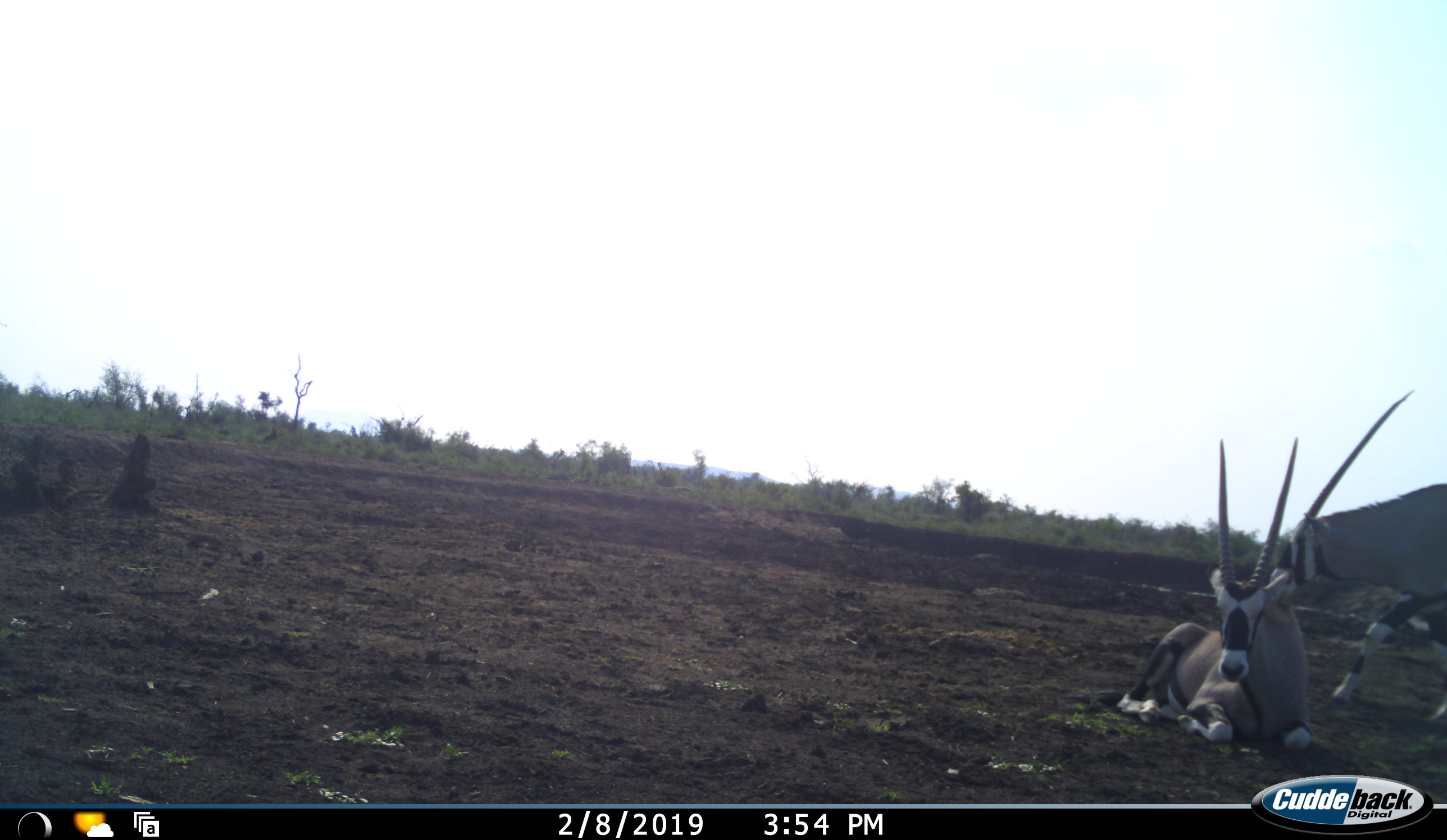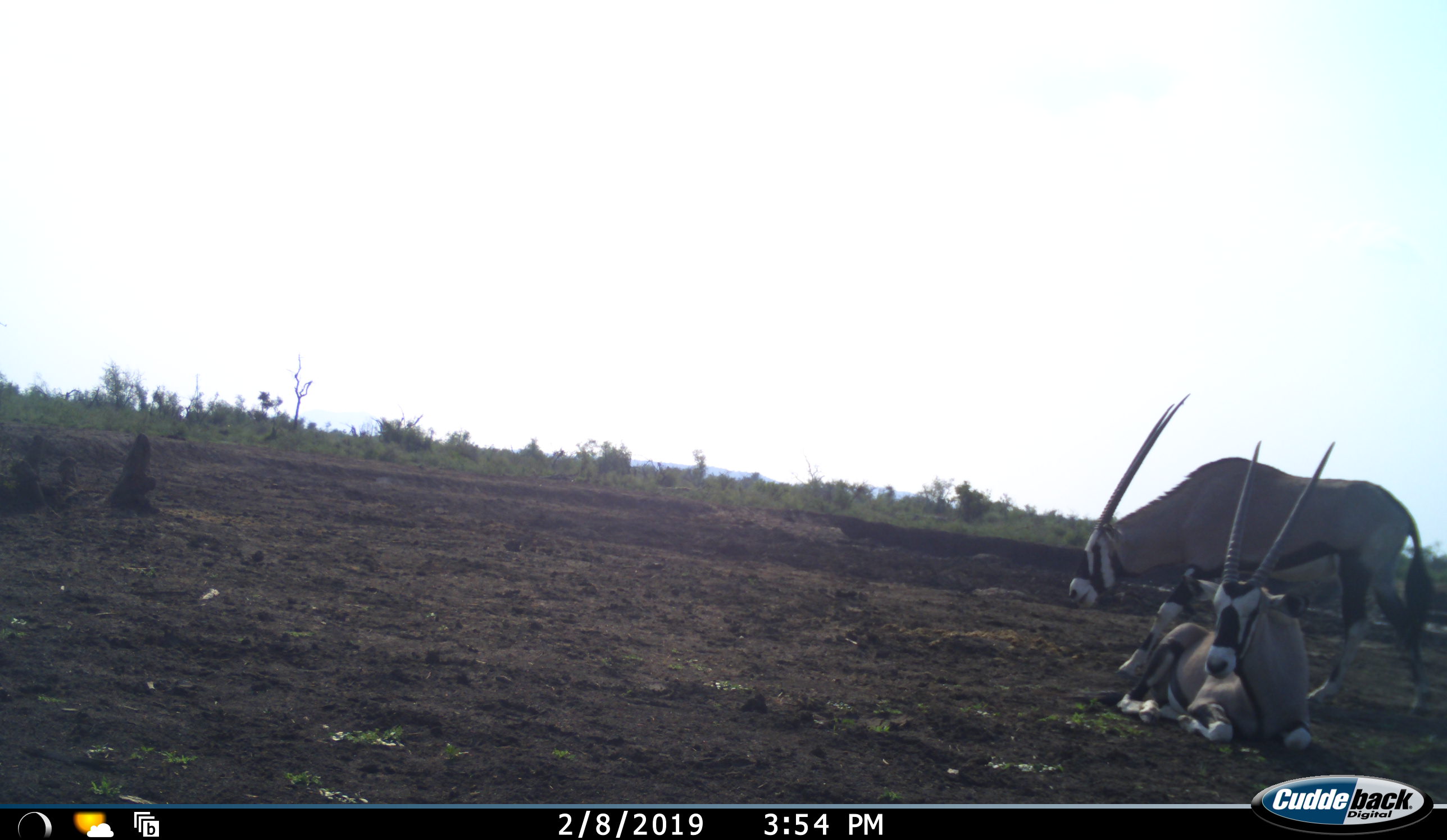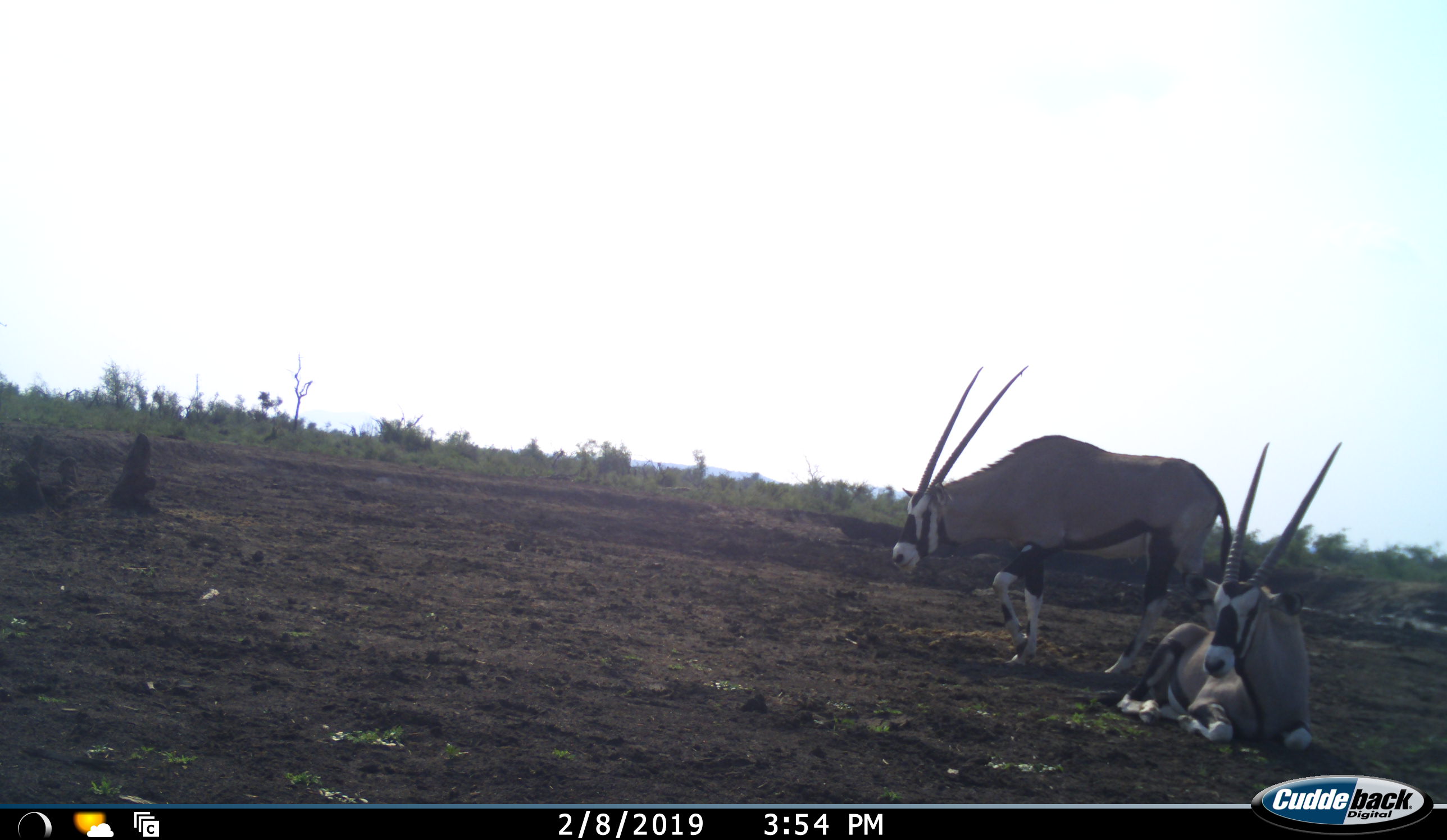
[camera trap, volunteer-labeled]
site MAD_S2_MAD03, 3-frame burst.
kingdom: Animalia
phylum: Chordata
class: Mammalia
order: Artiodactyla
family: Bovidae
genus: Oryx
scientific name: Oryx gazella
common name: gemsbok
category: oryx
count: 2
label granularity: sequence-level